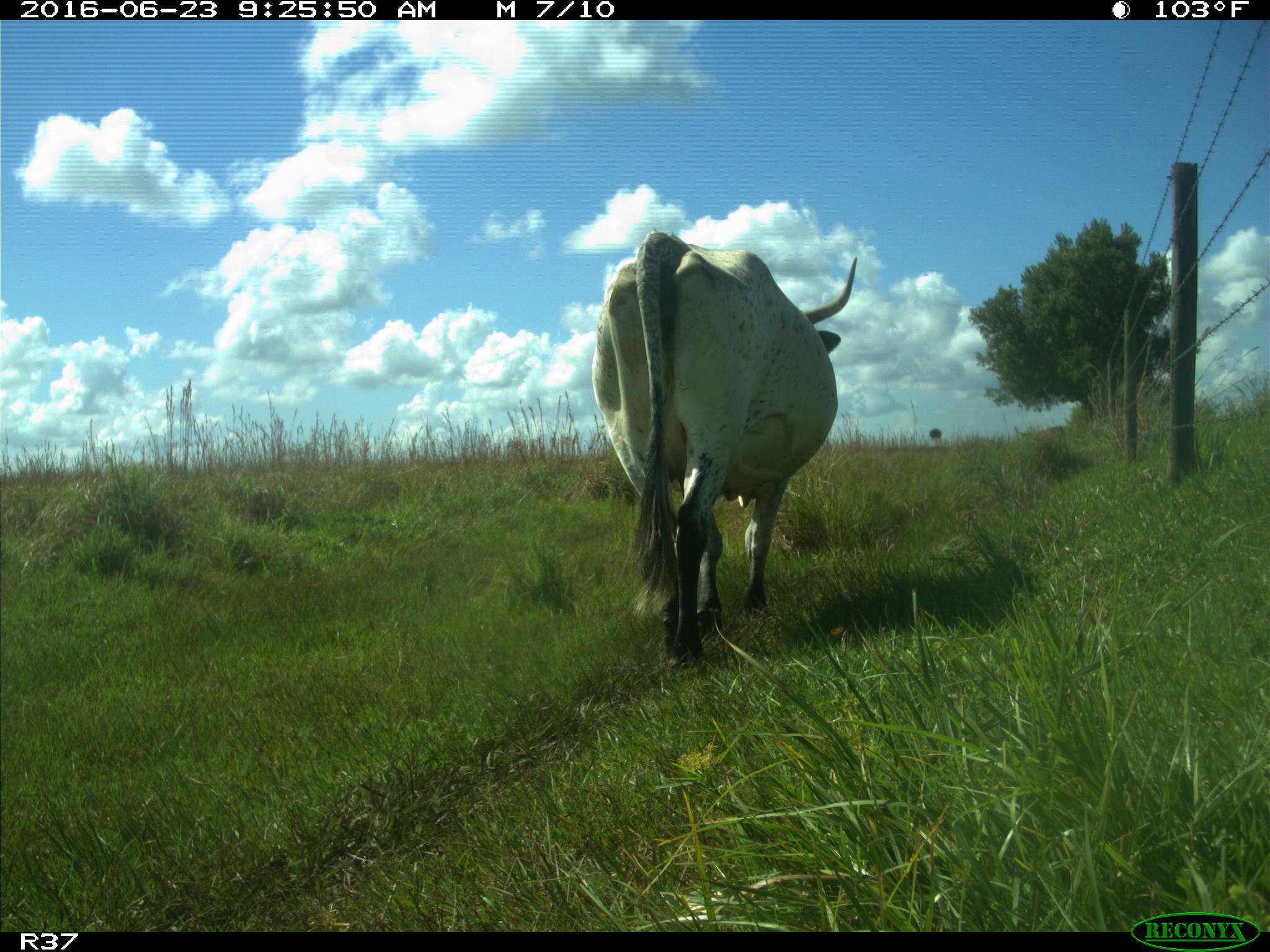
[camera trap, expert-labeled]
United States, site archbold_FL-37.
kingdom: Animalia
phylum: Chordata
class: Mammalia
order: Artiodactyla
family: Bovidae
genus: Bos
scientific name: Bos taurus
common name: domestic cow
Bos taurus (domestic cow).